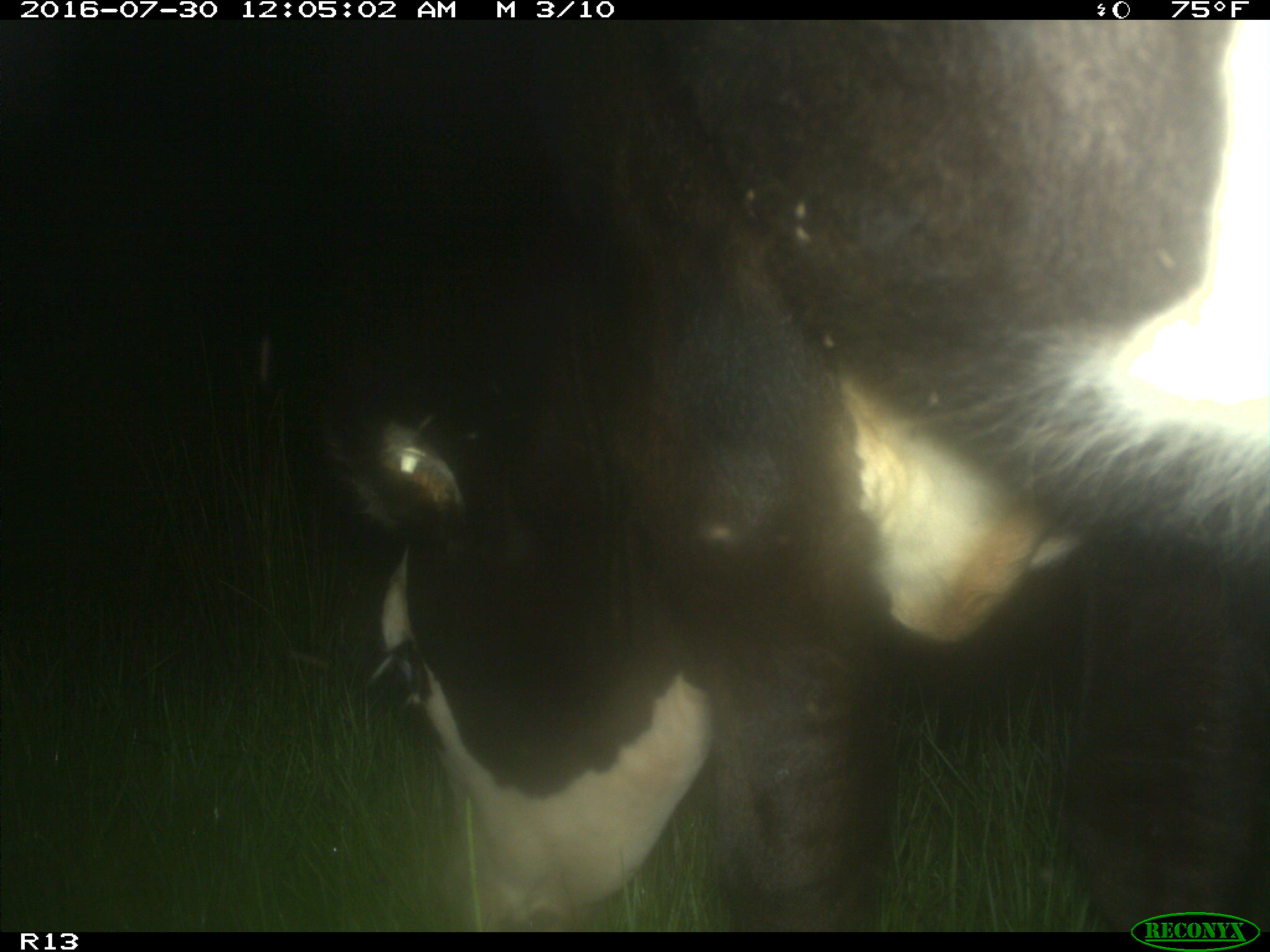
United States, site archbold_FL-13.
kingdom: Animalia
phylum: Chordata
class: Mammalia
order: Artiodactyla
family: Bovidae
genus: Bos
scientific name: Bos taurus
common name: domestic cow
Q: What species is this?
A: Bos taurus (domestic cow).